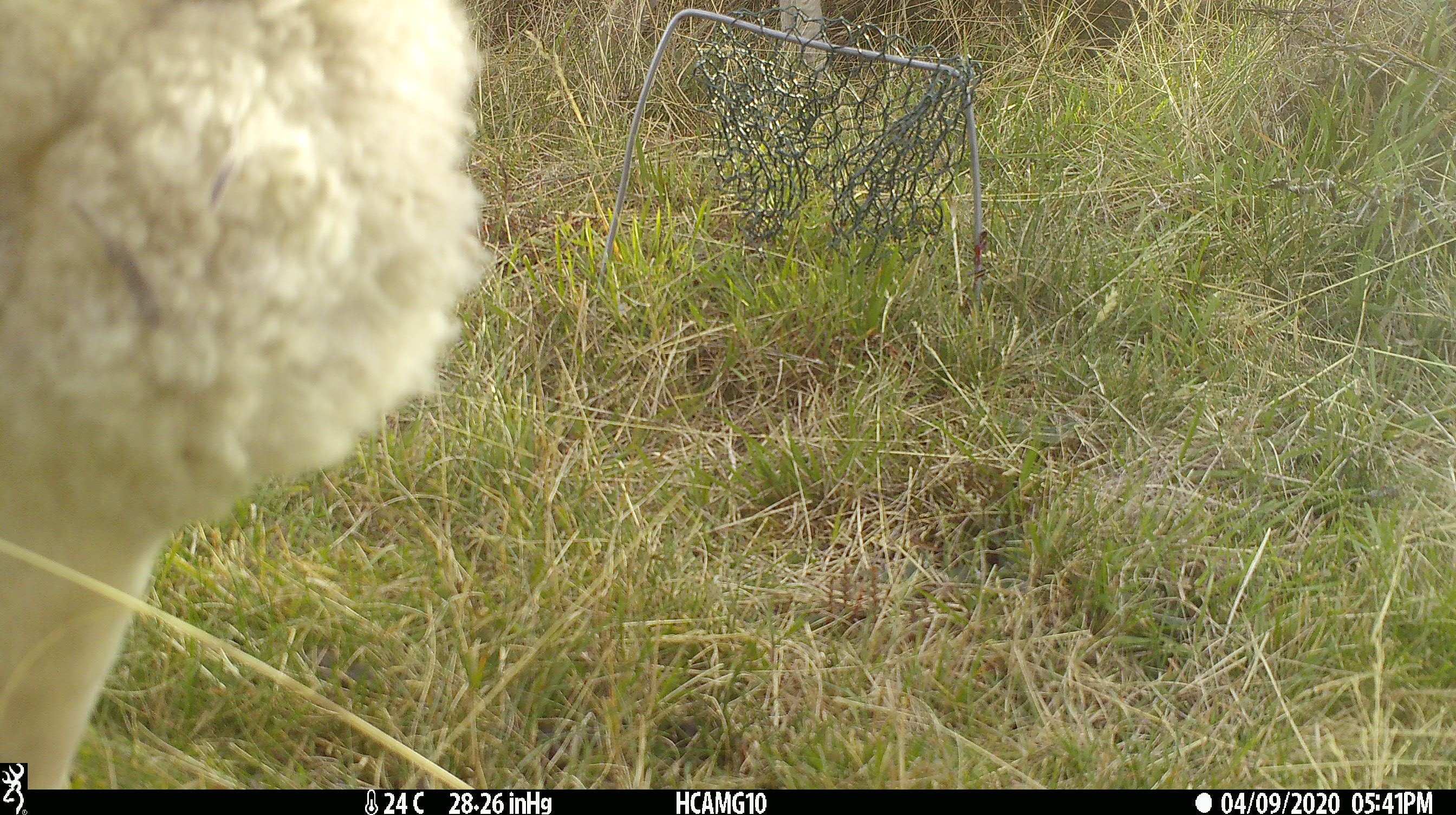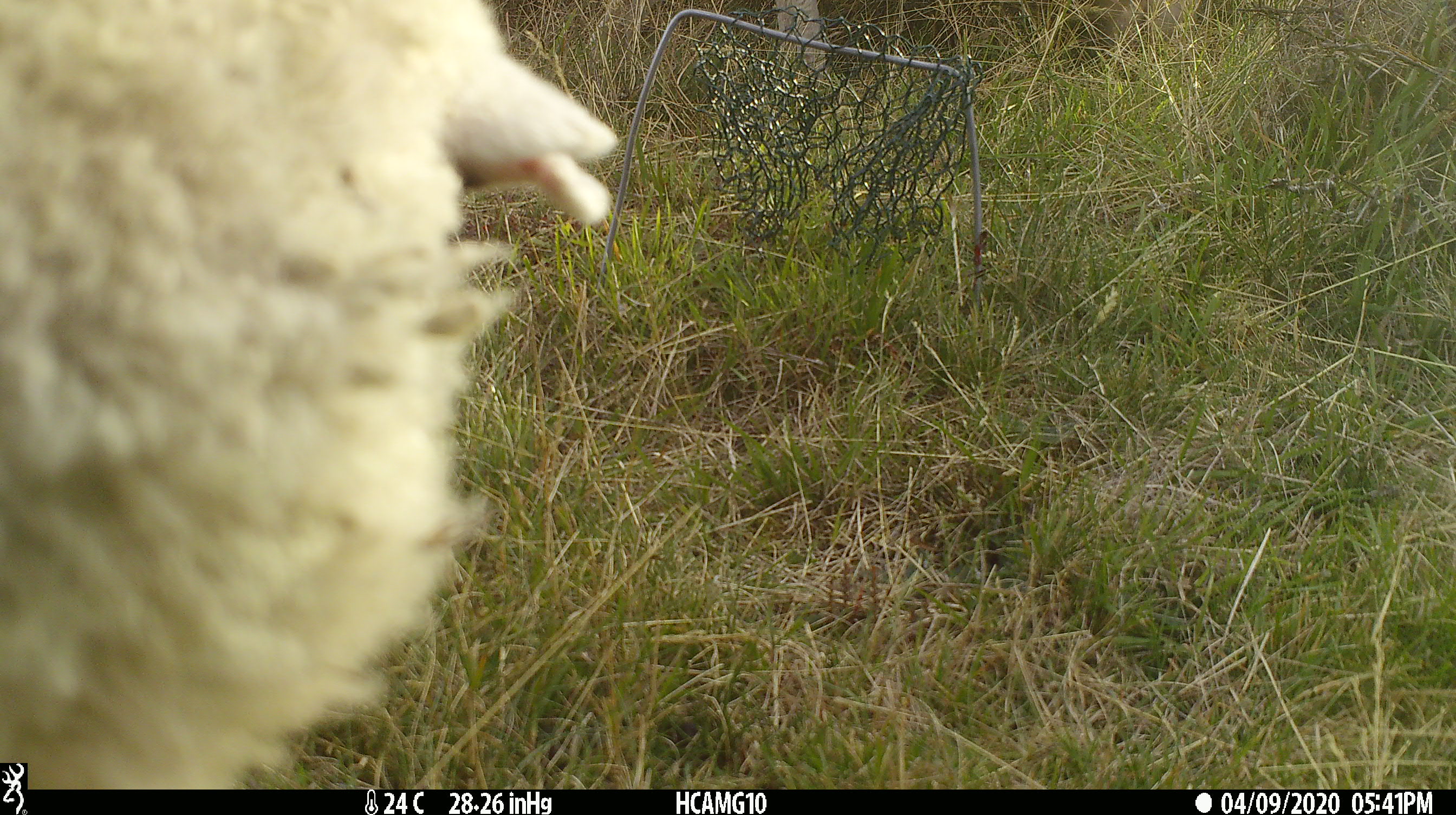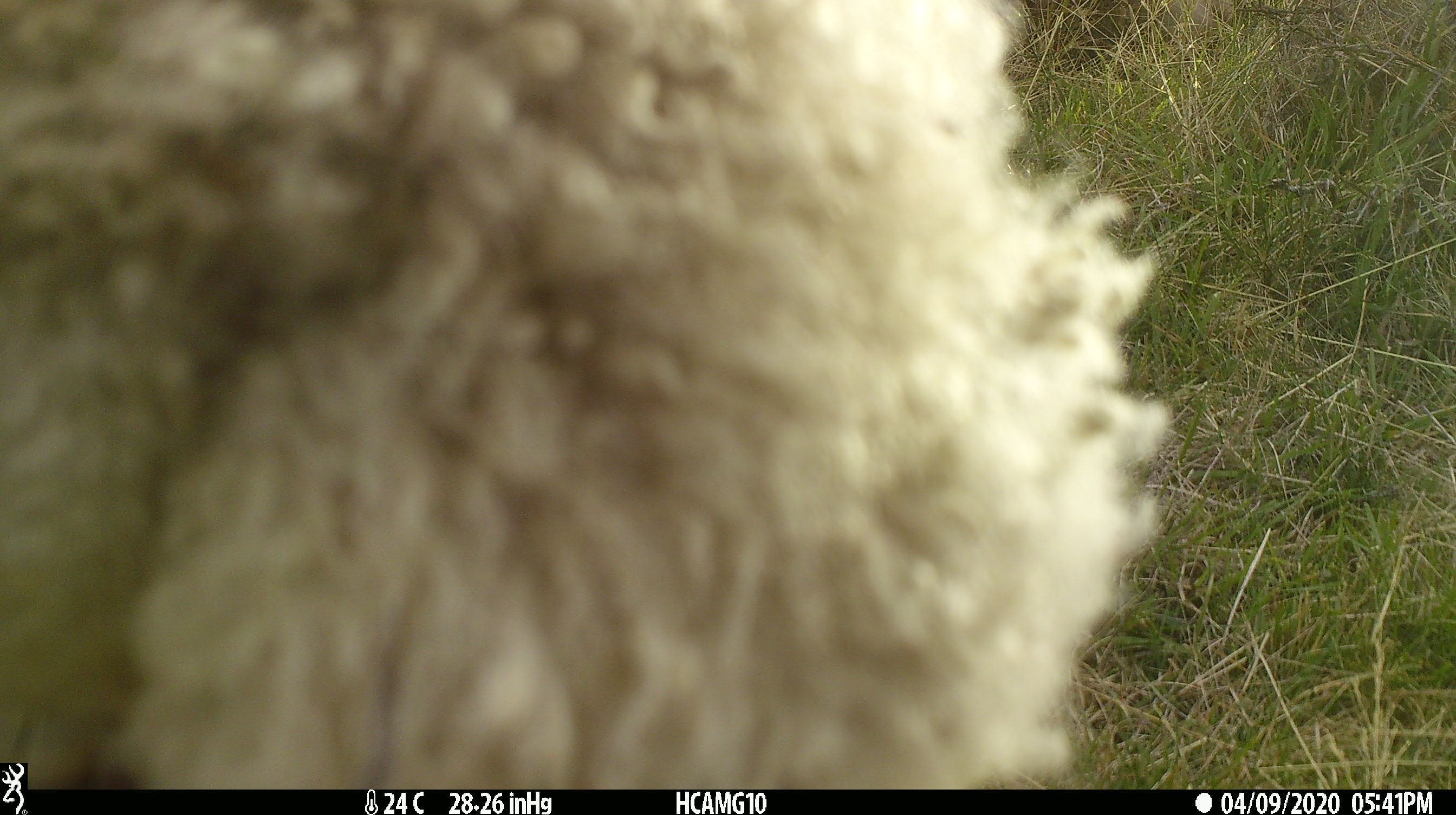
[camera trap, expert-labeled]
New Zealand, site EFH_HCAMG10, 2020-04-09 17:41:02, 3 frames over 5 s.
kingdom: Animalia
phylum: Chordata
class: Mammalia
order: Artiodactyla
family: Bovidae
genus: Ovis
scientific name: Ovis aries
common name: domestic sheep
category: sheep